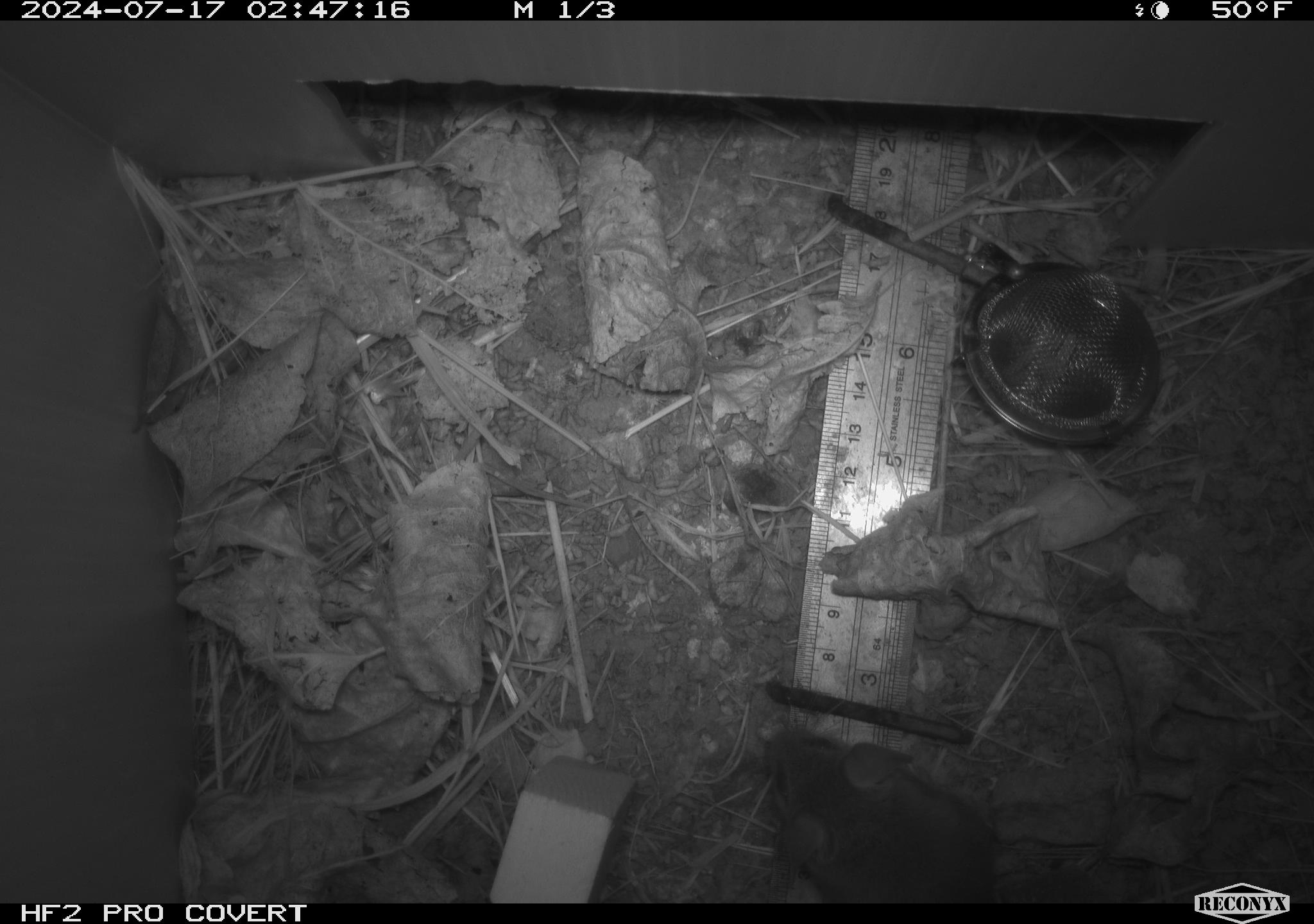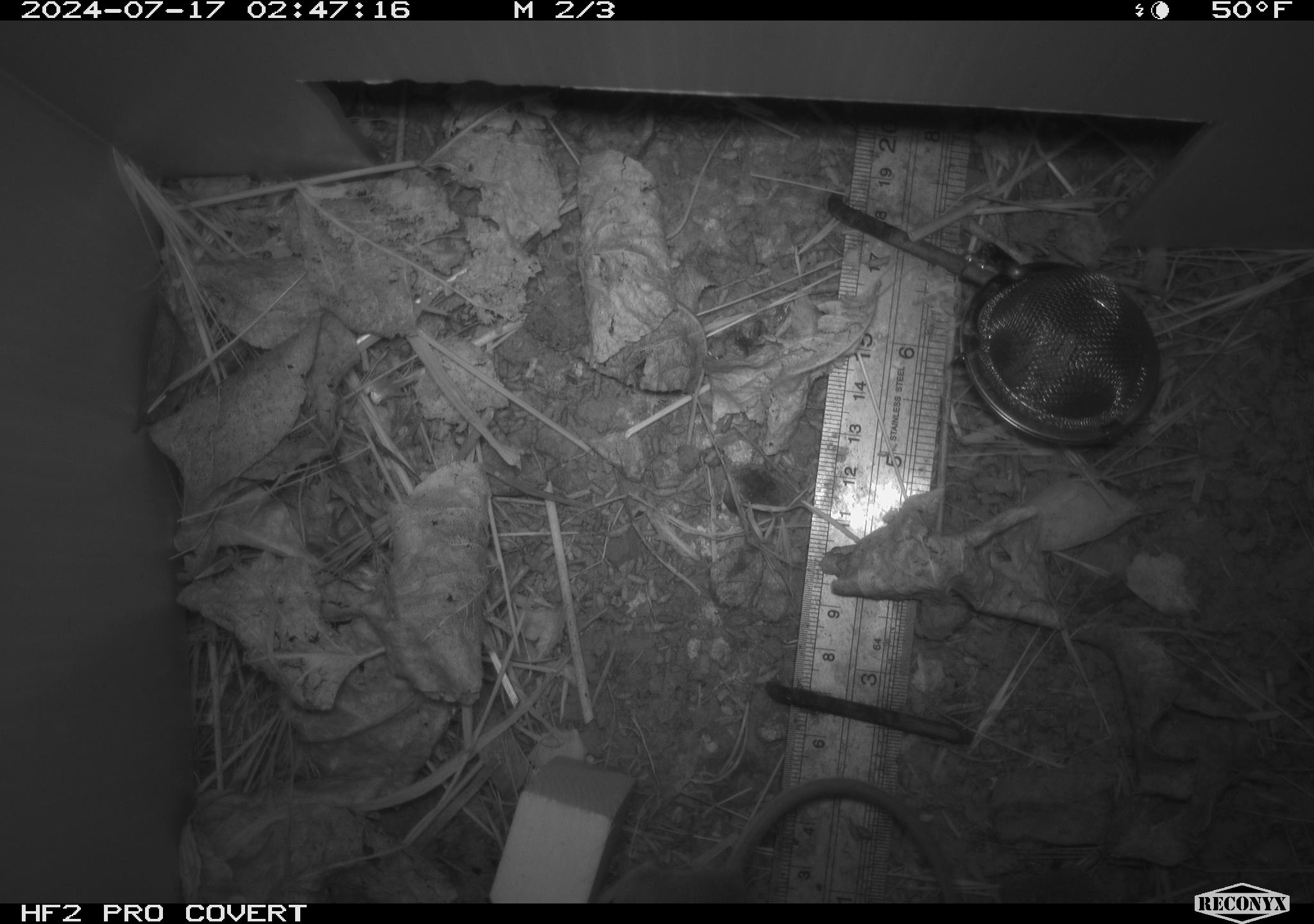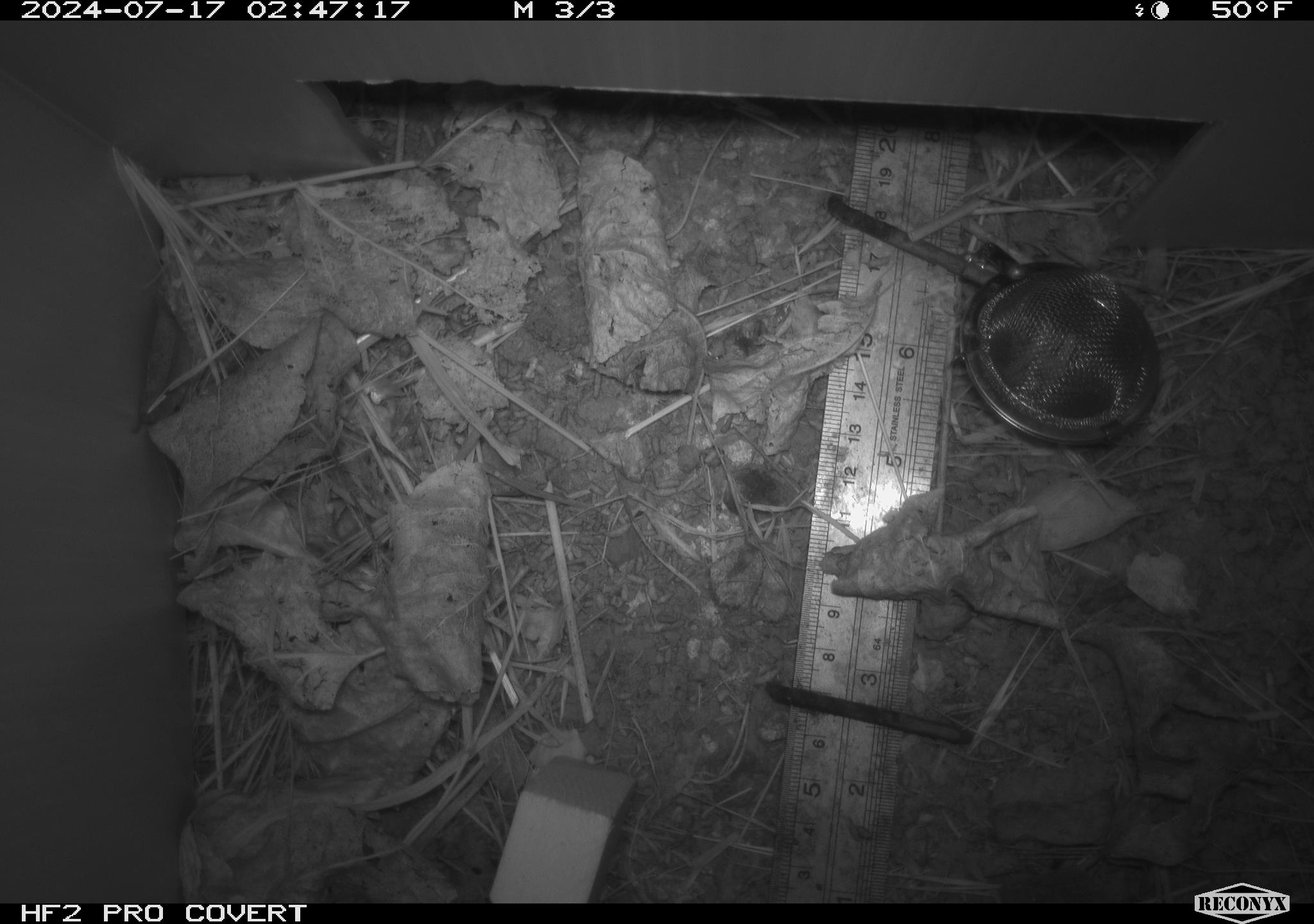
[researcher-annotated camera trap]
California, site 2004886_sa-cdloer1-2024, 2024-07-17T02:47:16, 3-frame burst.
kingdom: Animalia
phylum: Chordata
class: Mammalia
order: Rodentia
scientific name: Rodentia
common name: mouse species